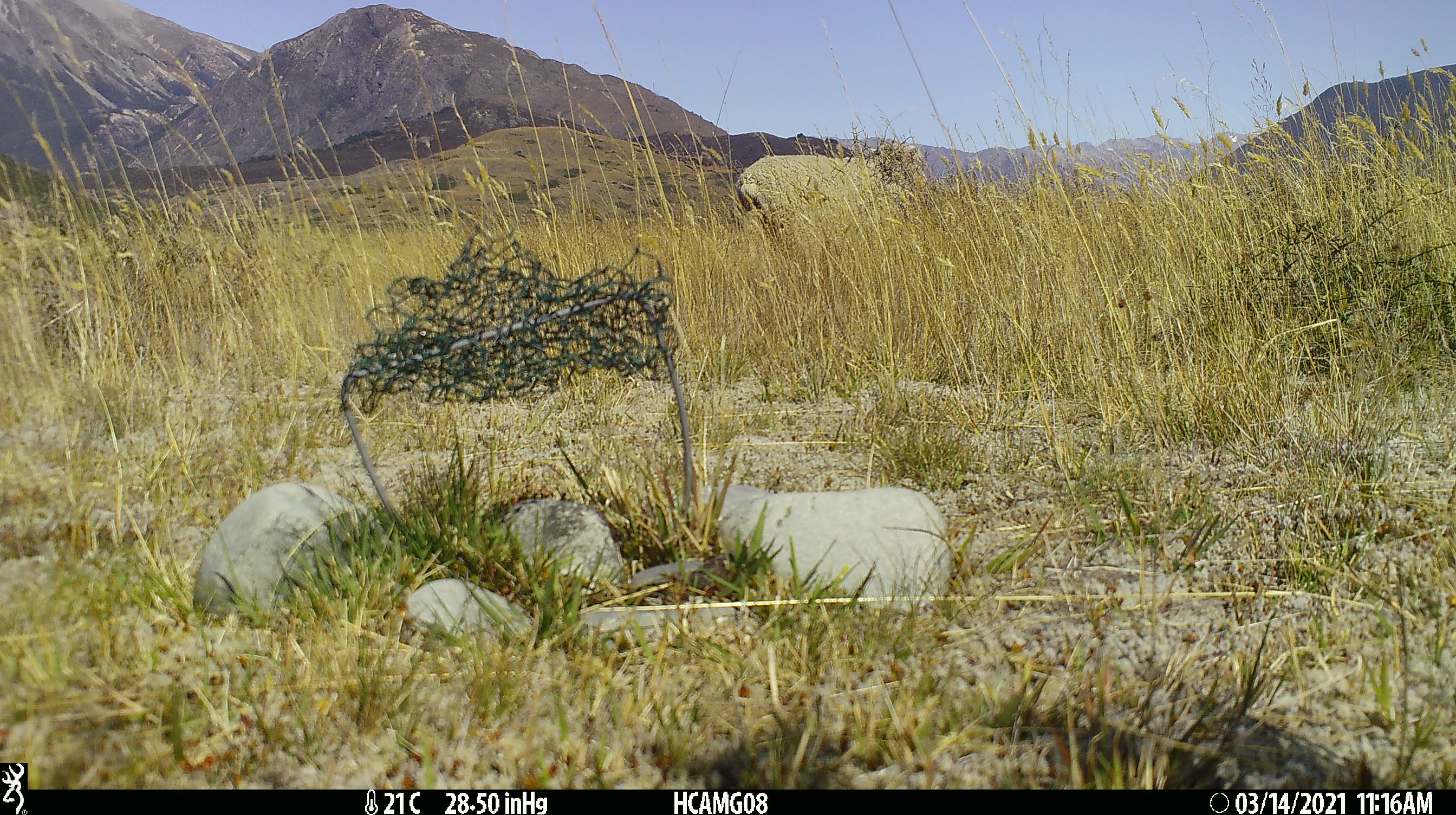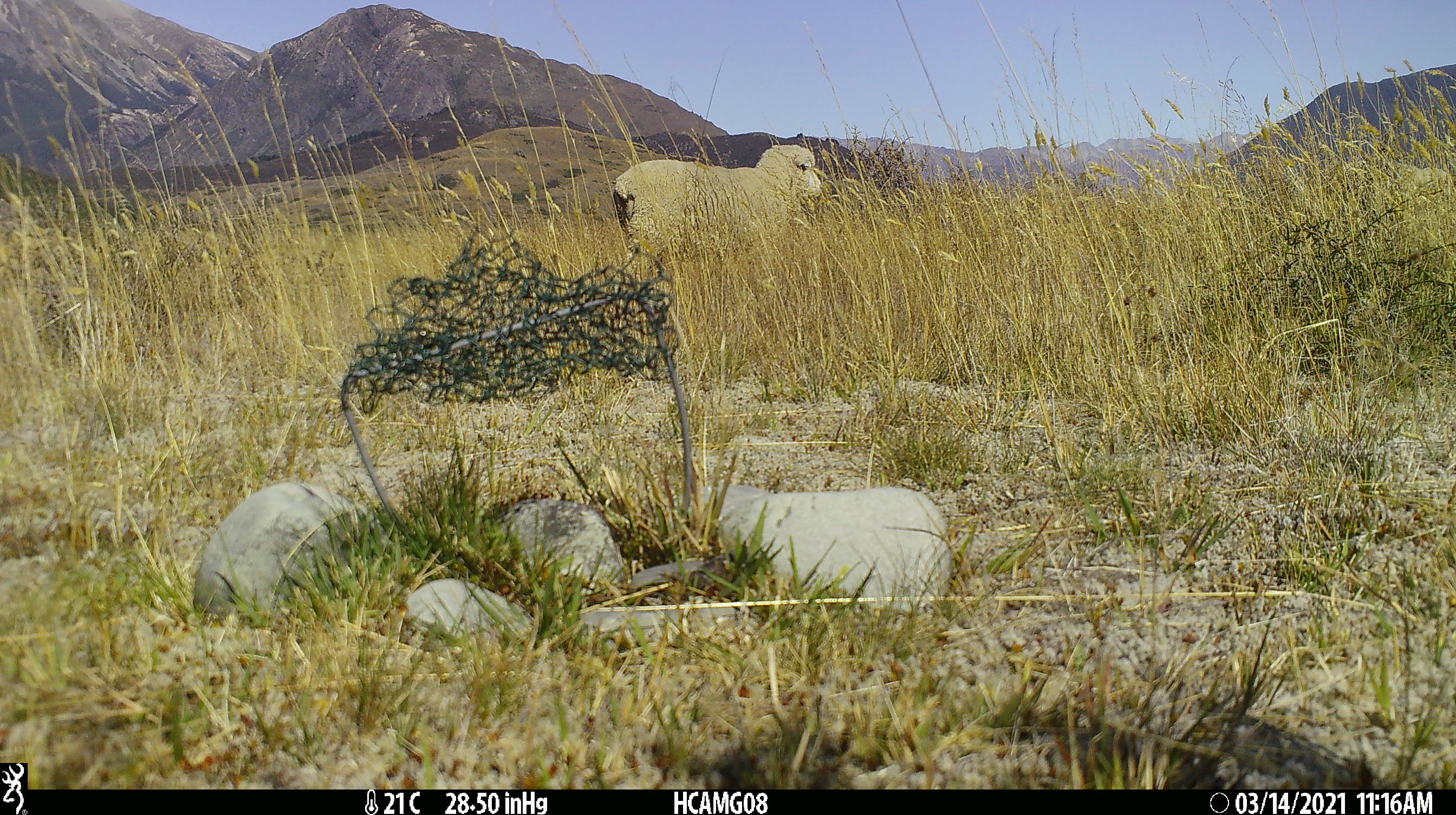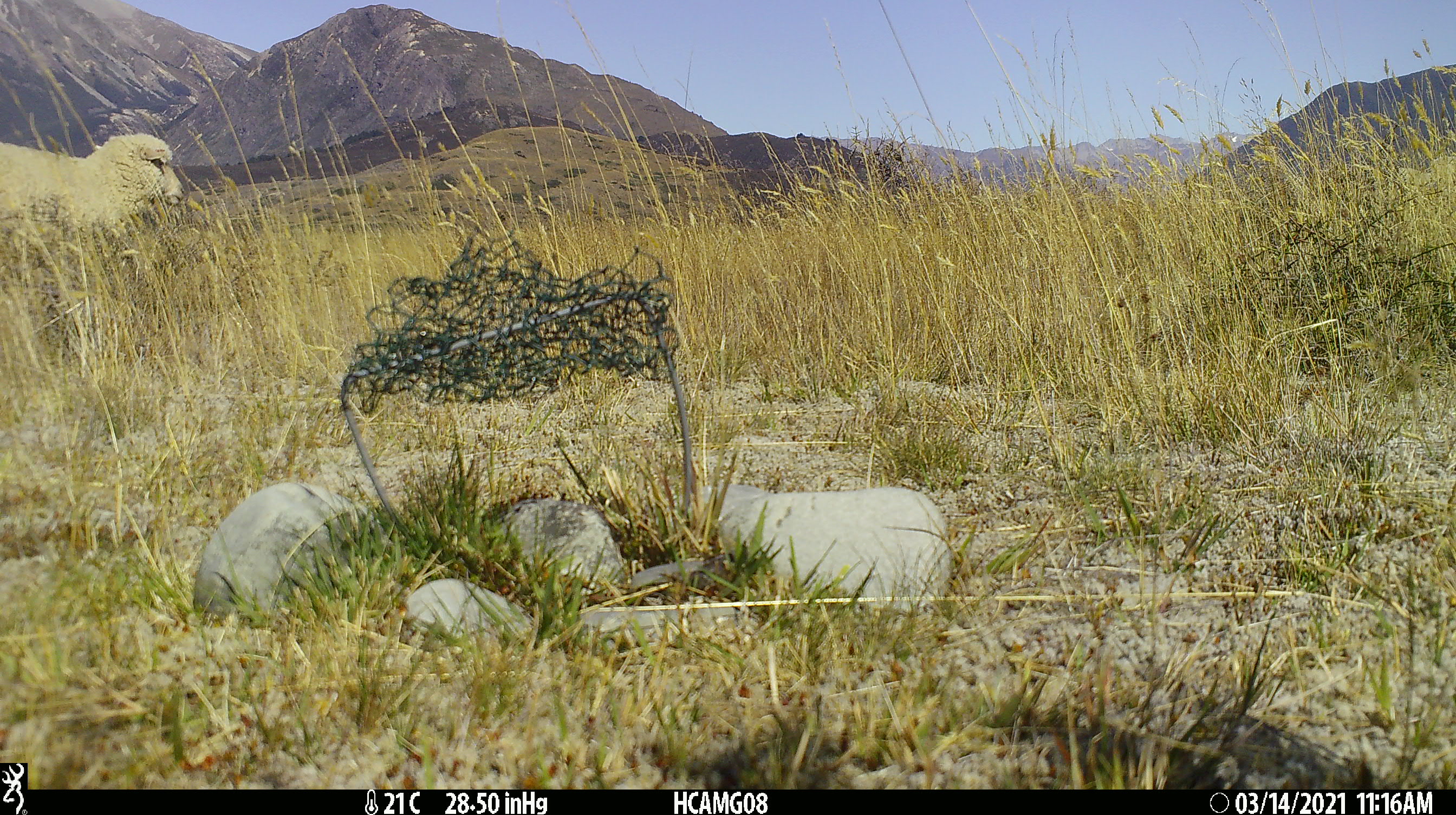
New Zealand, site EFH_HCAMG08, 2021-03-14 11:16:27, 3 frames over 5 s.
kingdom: Animalia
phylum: Chordata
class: Mammalia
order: Artiodactyla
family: Bovidae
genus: Ovis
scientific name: Ovis aries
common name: domestic sheep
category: sheep